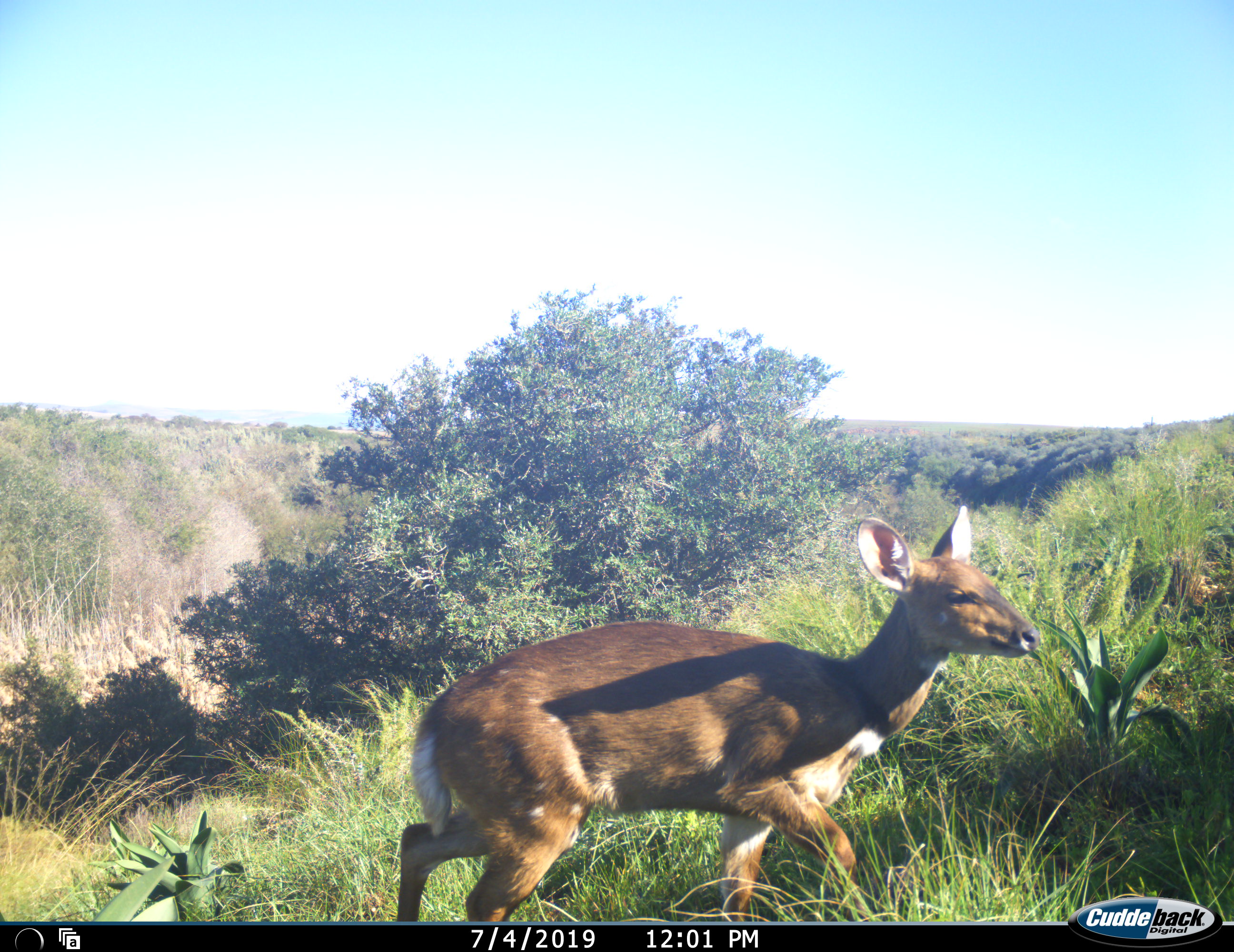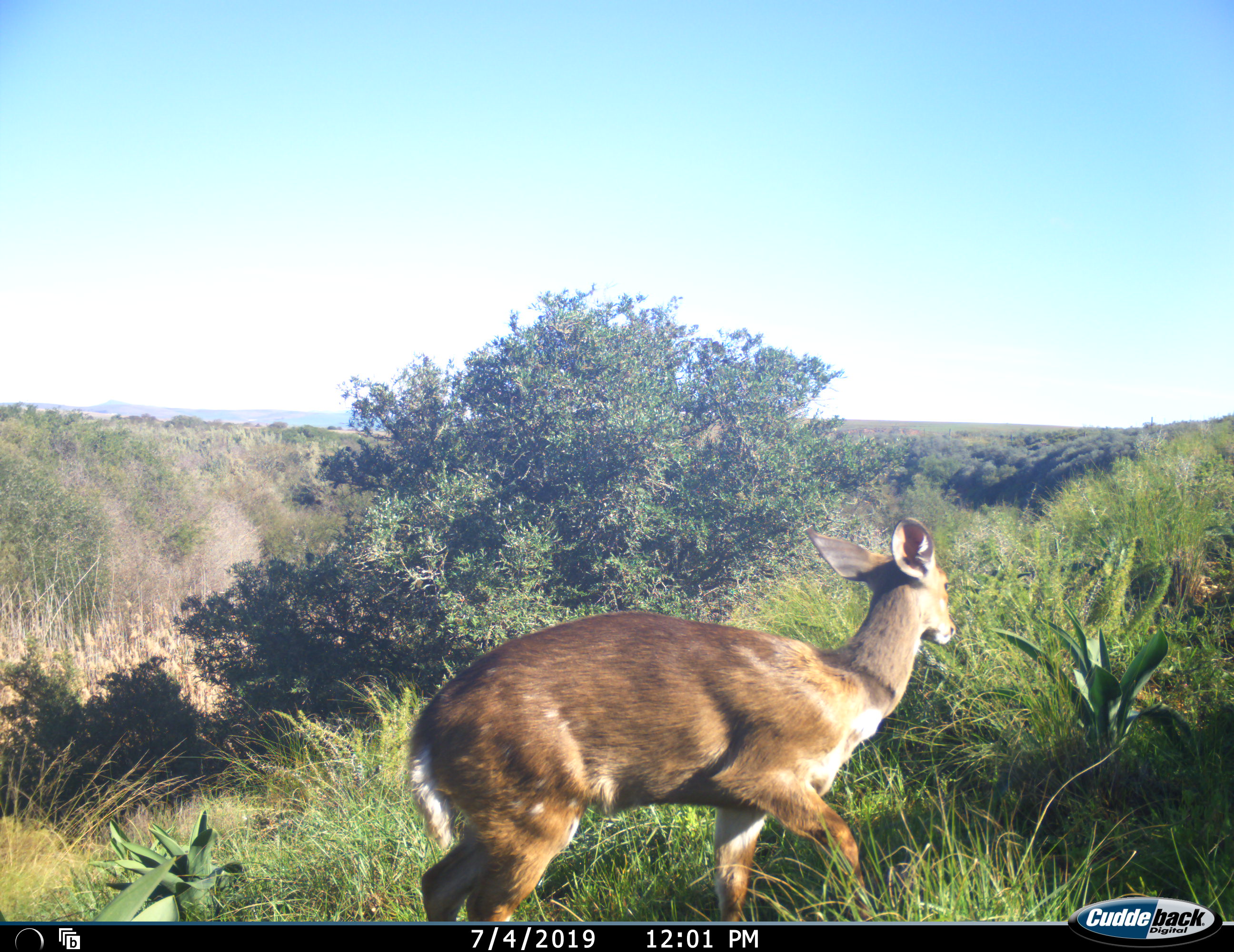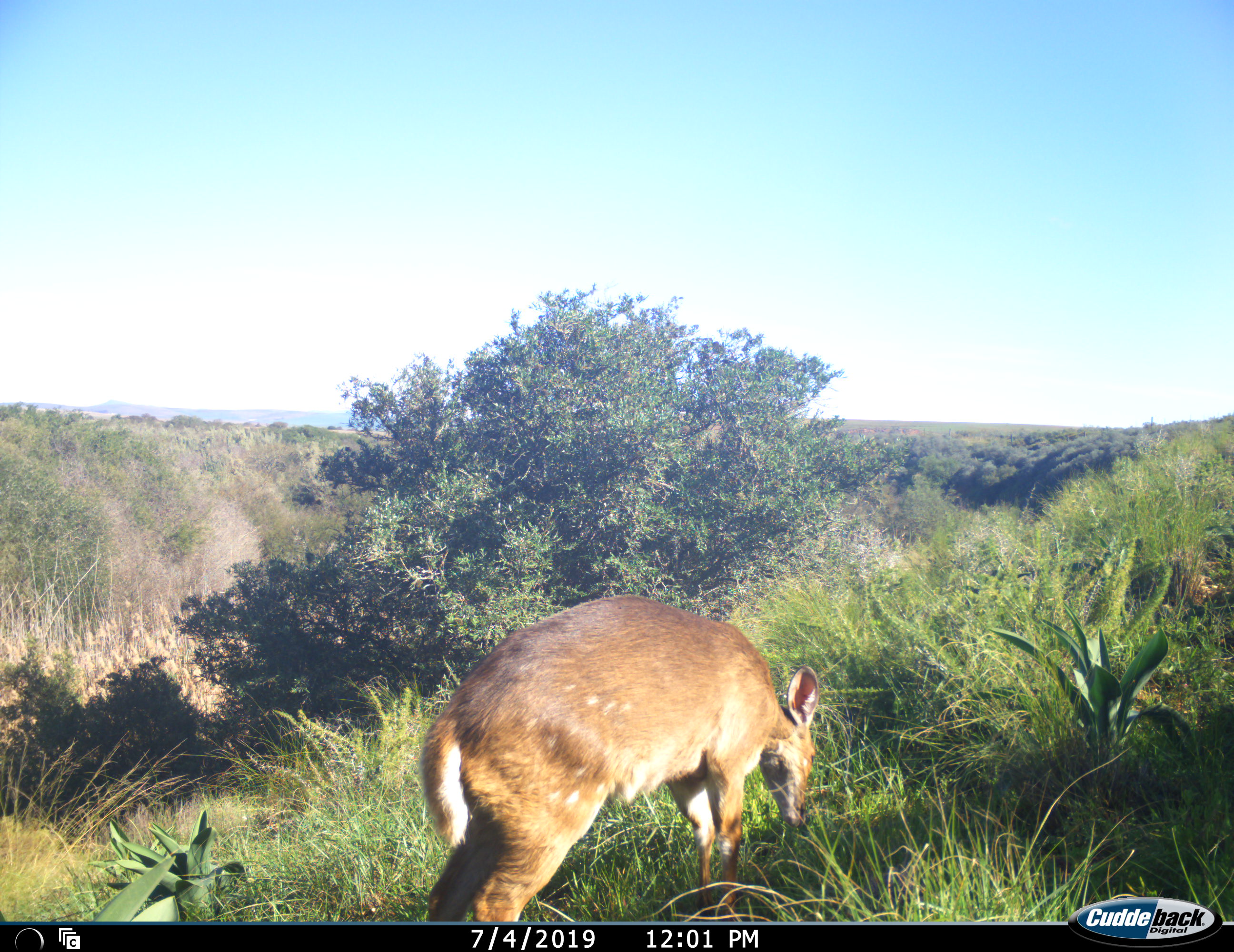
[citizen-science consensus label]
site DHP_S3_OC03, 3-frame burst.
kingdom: Animalia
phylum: Chordata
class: Mammalia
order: Artiodactyla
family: Bovidae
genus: Tragelaphus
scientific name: Tragelaphus scriptus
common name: bushbuck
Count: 1.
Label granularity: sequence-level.